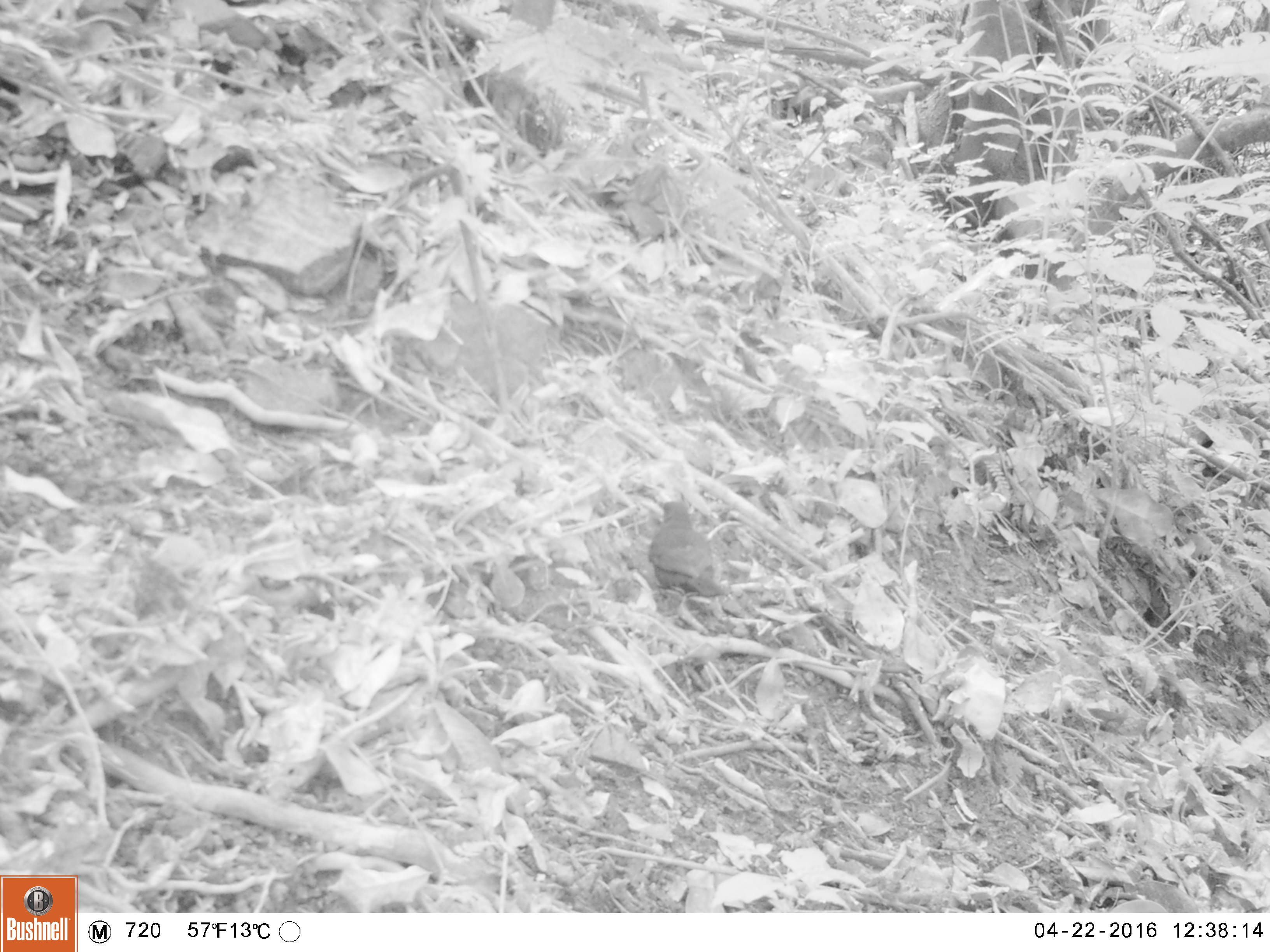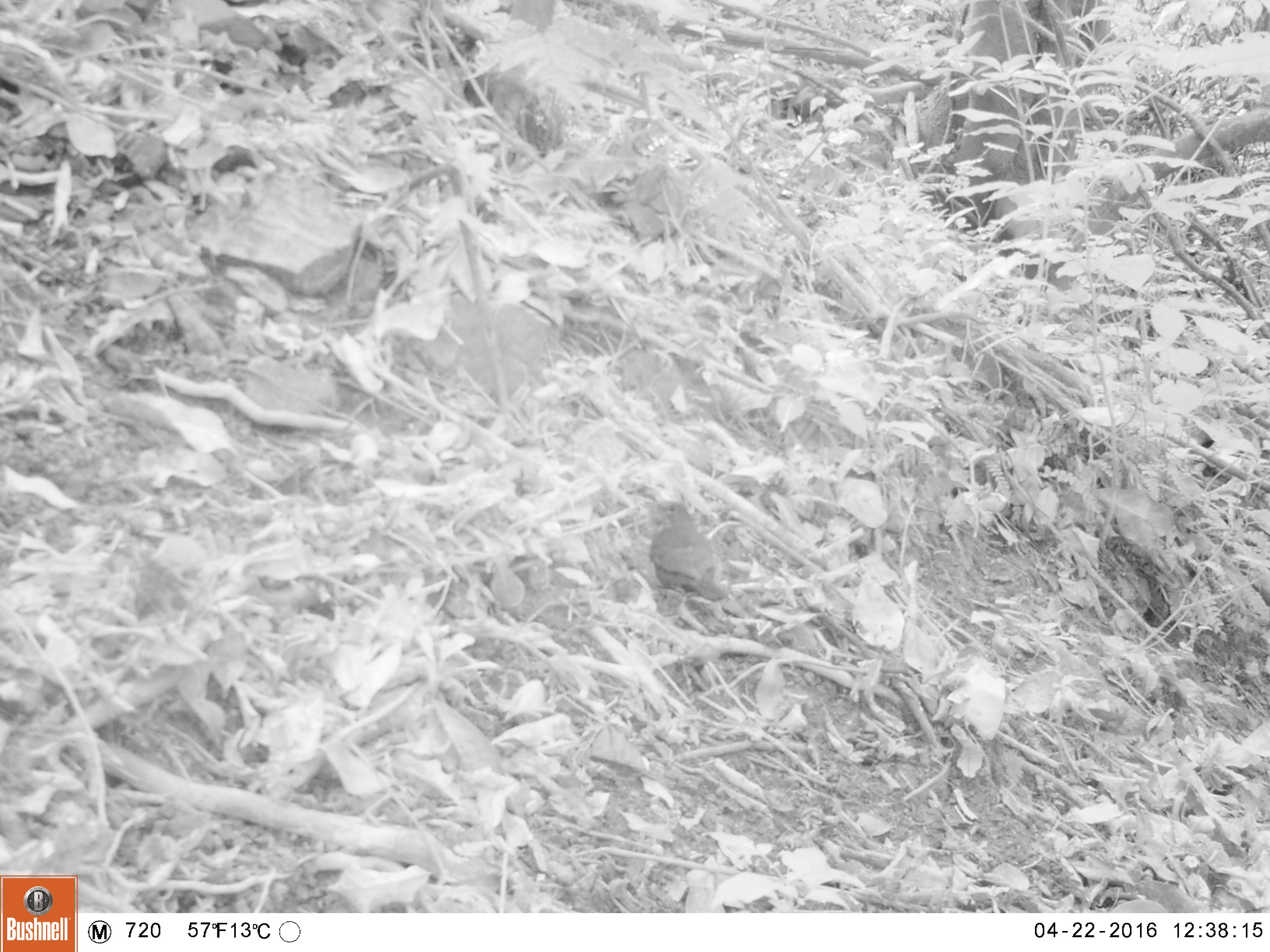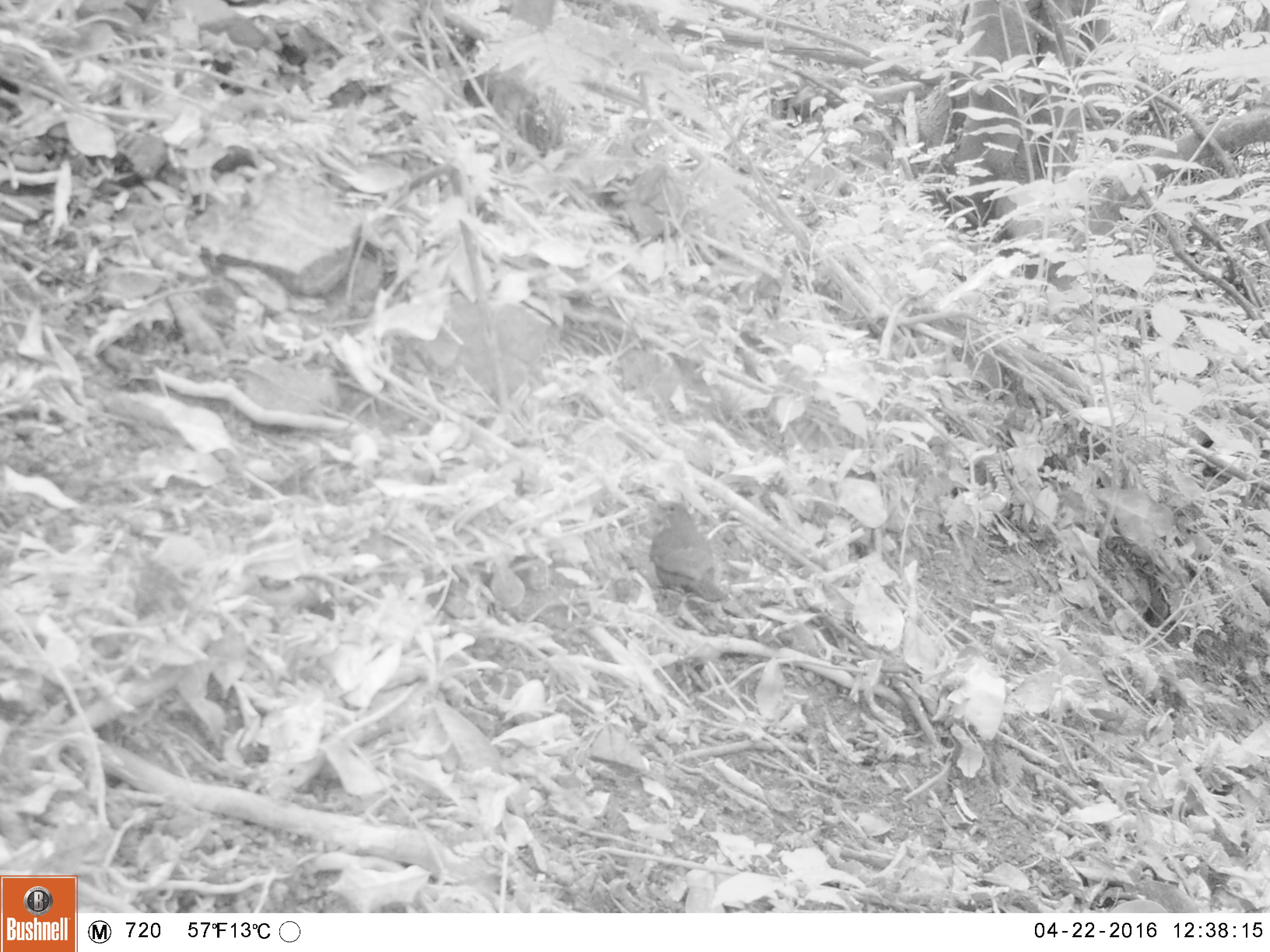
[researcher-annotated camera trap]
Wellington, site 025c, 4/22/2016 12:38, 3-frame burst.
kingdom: Animalia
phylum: Chordata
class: Aves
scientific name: Aves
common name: bird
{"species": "bird (Aves)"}